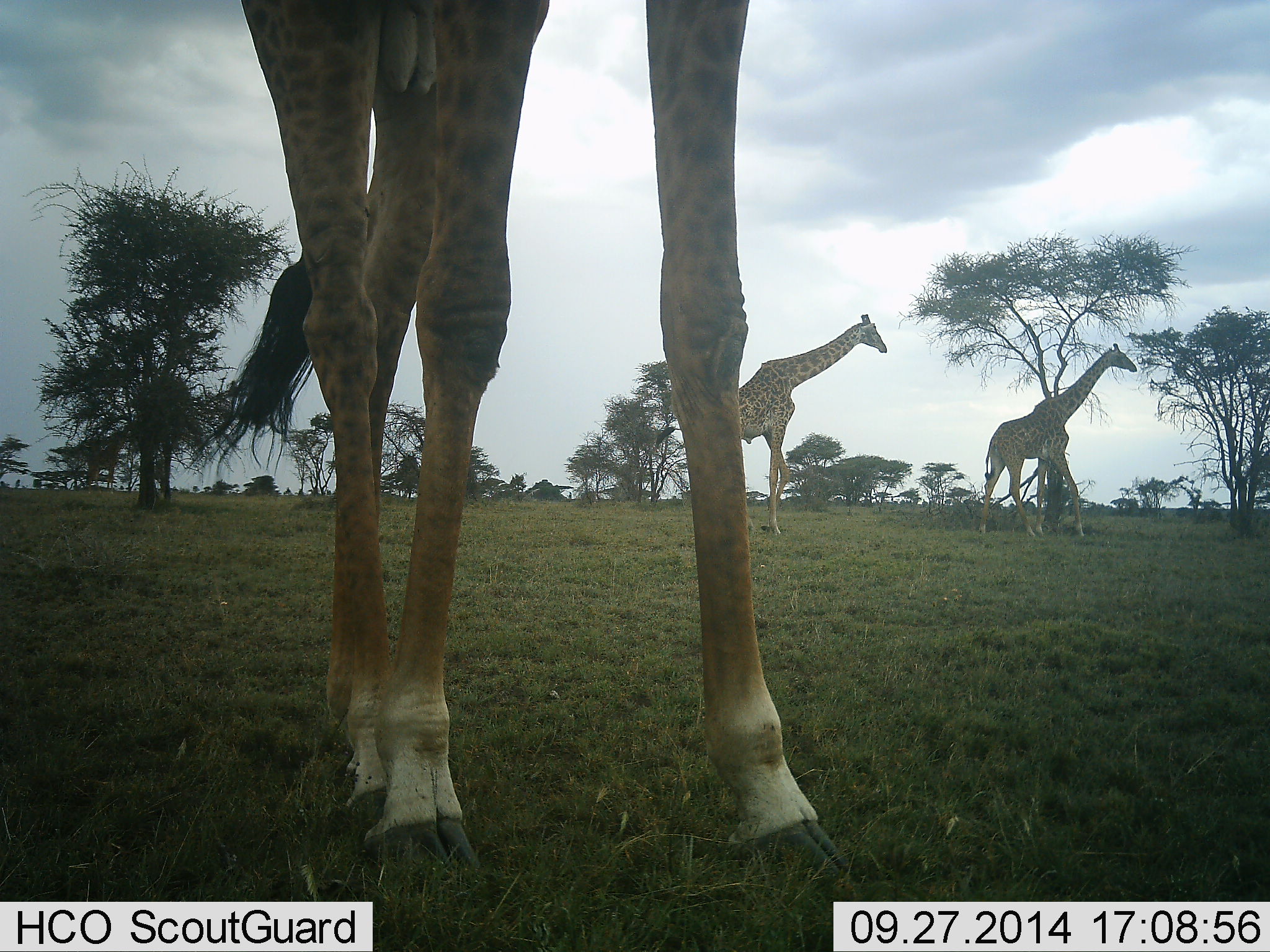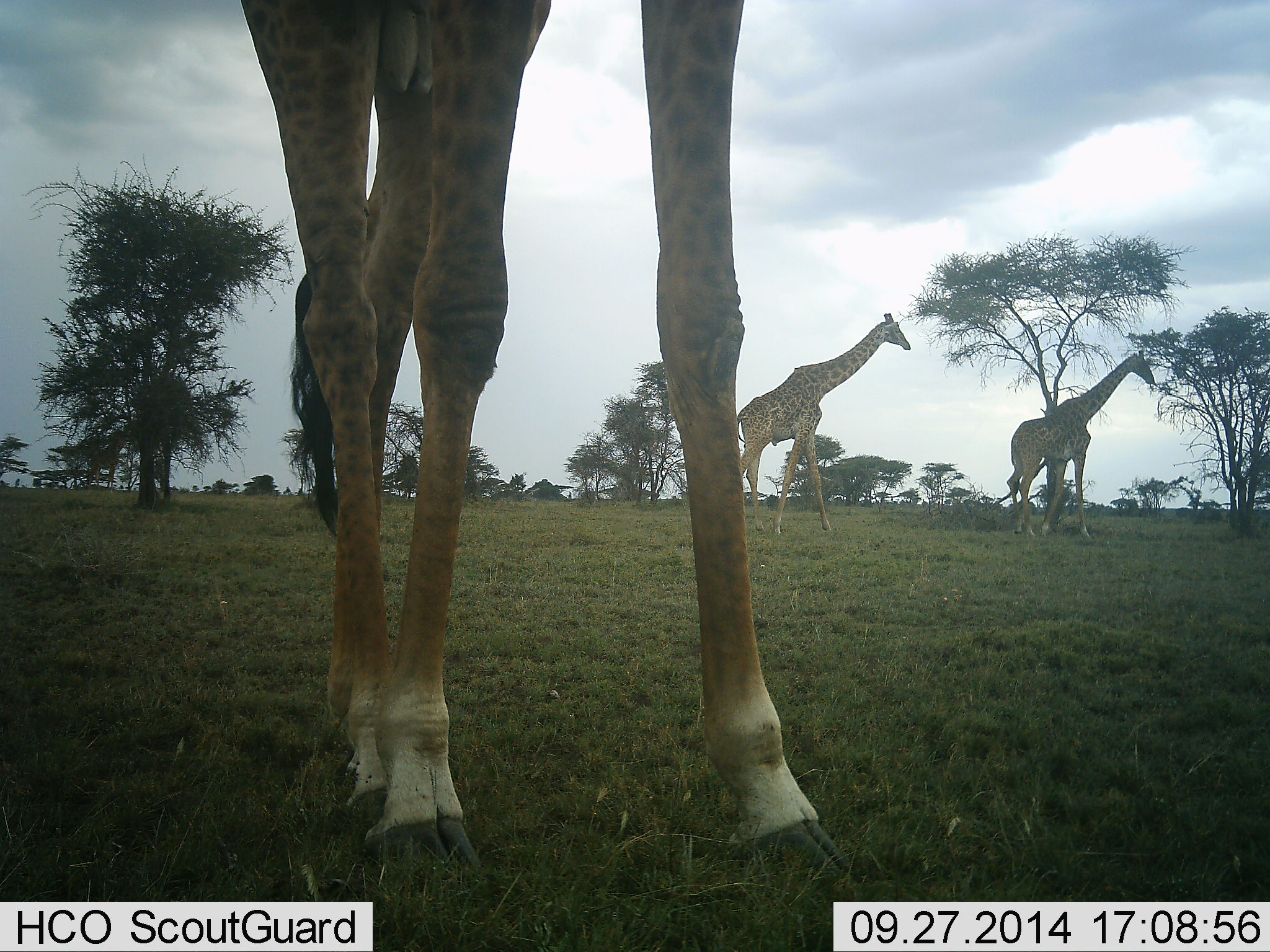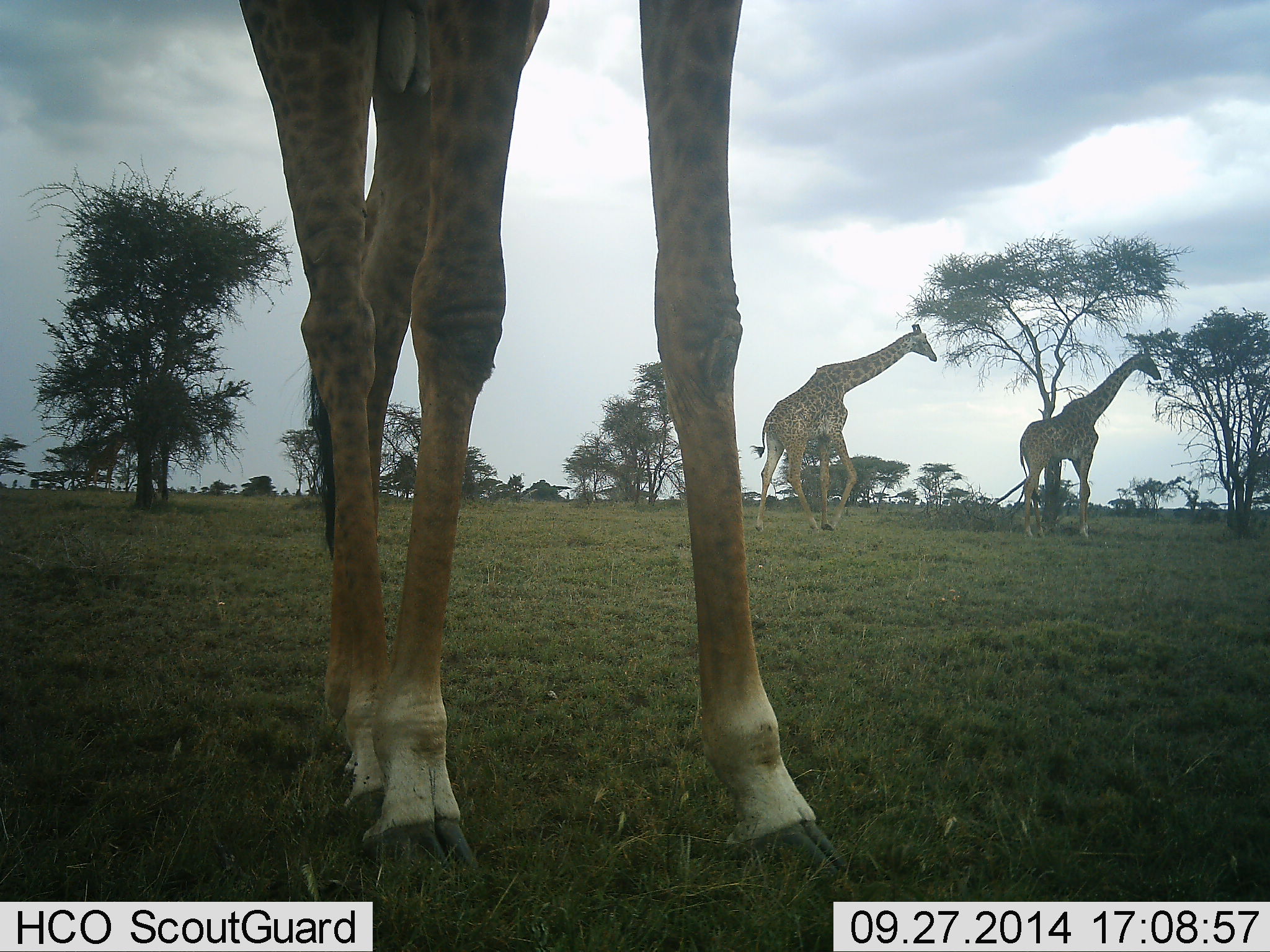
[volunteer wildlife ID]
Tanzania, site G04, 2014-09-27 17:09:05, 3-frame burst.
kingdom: Animalia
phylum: Chordata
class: Mammalia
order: Artiodactyla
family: Giraffidae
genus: Giraffa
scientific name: Giraffa camelopardalis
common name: giraffe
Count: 3.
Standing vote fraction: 90%.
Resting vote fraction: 0%.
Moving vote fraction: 60%.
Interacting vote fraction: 0%.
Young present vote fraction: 0%.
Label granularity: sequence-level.